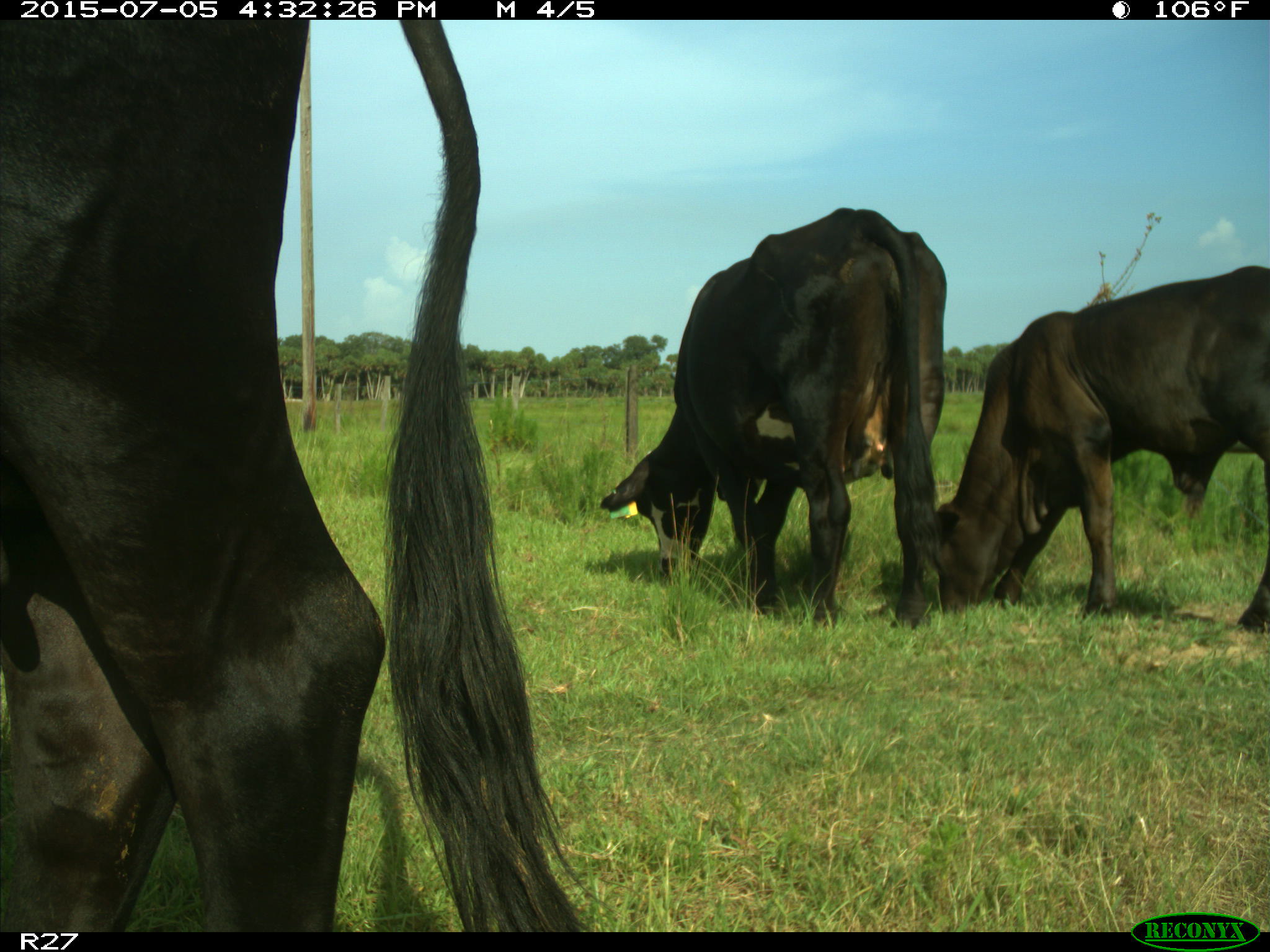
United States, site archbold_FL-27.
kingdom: Animalia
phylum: Chordata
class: Mammalia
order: Artiodactyla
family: Bovidae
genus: Bos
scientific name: Bos taurus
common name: domestic cow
Bos taurus (domestic cow).